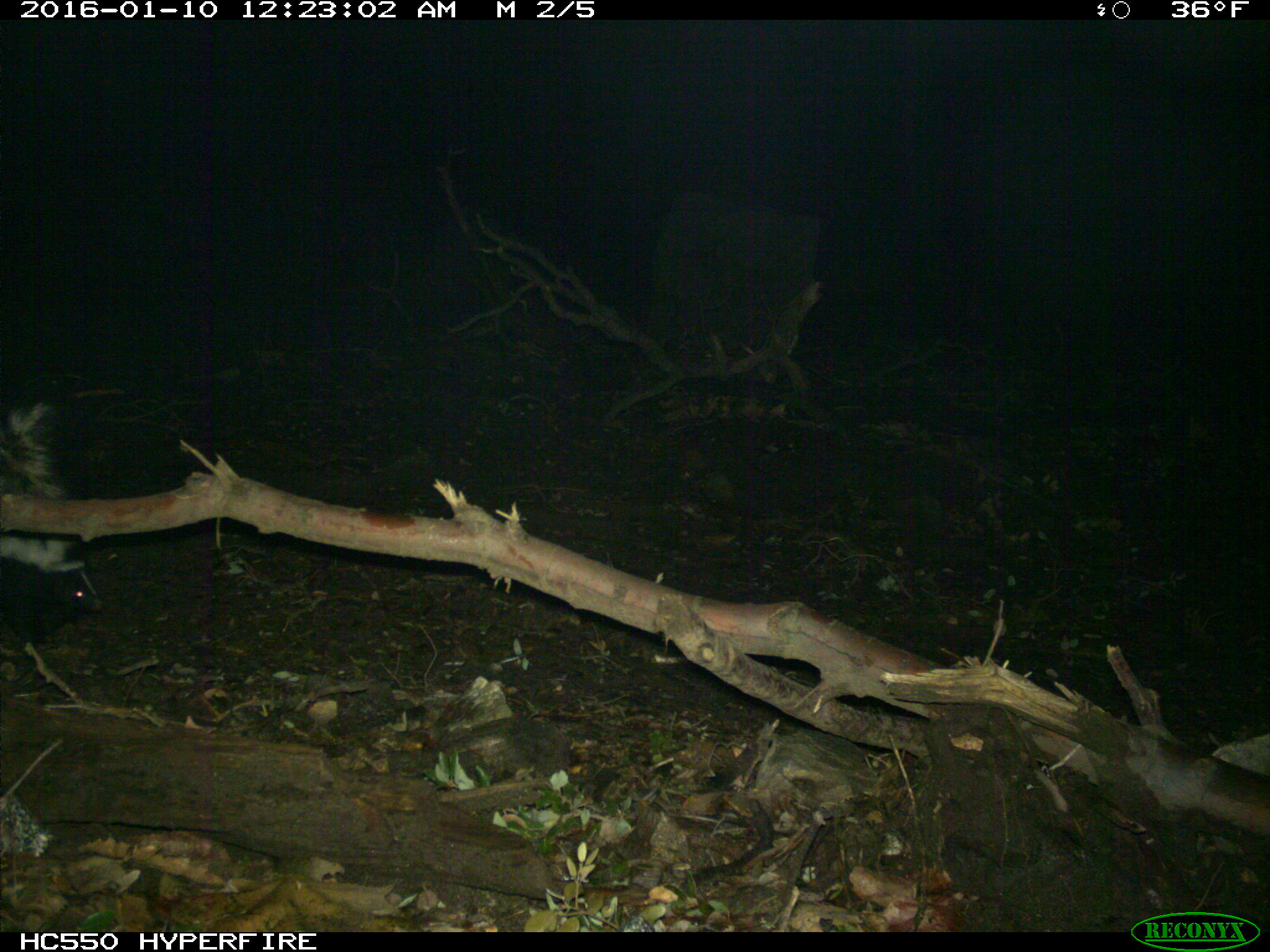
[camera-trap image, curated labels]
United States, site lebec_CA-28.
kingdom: Animalia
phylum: Chordata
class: Mammalia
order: Carnivora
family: Mephitidae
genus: Mephitis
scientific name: Mephitis mephitis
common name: striped skunk